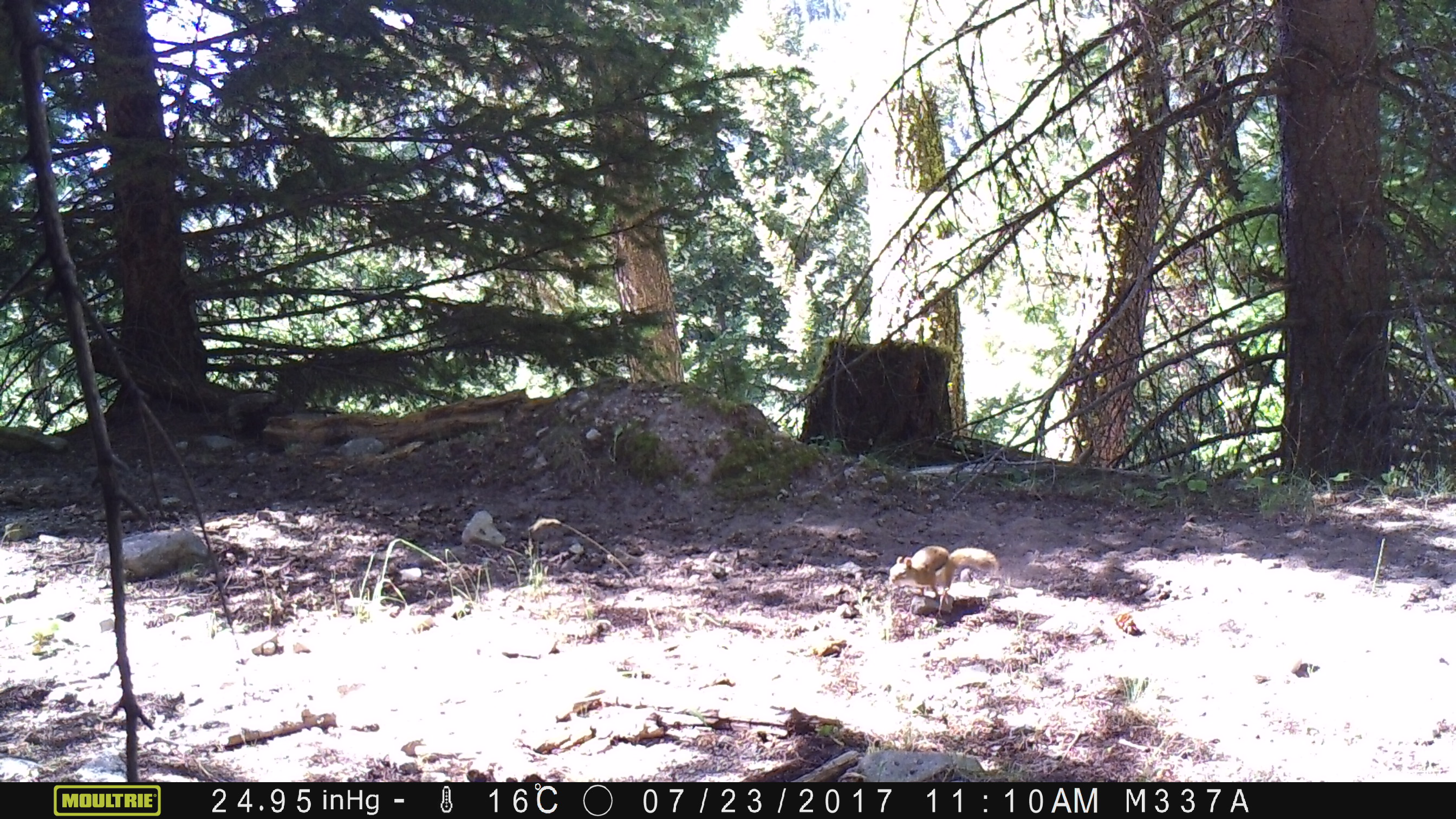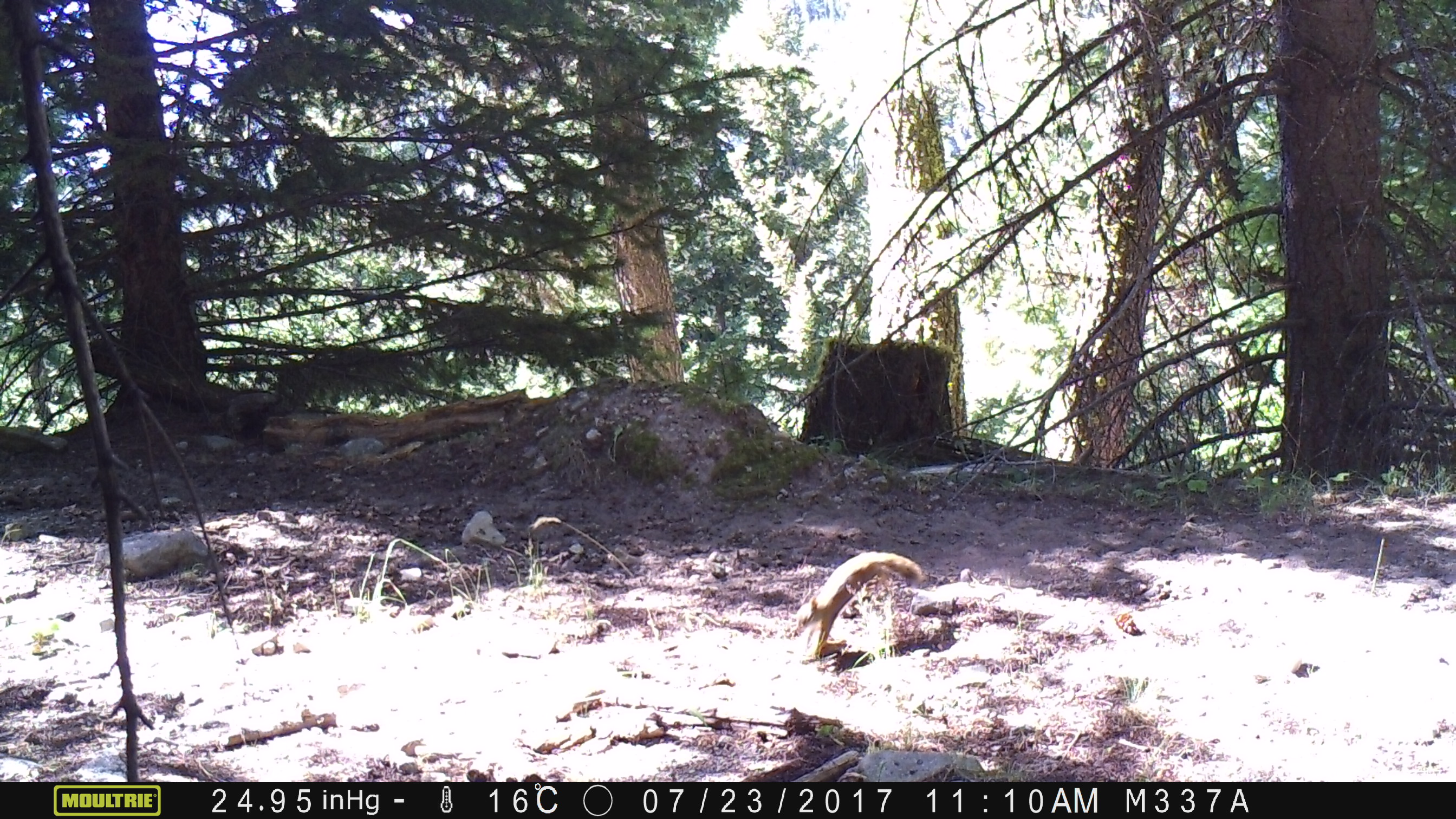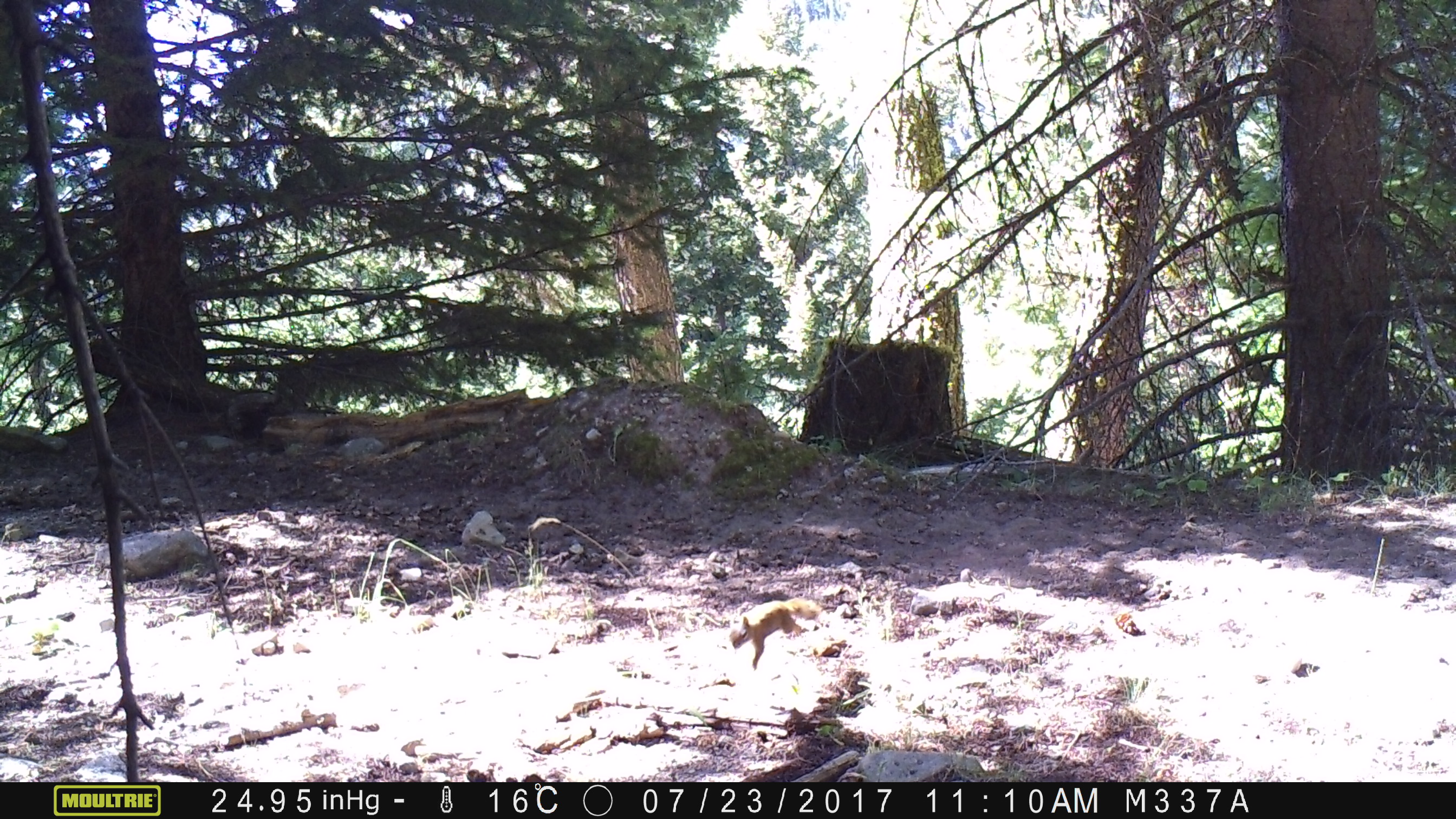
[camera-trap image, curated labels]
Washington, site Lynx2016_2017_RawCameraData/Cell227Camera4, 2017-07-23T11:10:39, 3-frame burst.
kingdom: Animalia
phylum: Chordata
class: Mammalia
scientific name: Mammalia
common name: small mammal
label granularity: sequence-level